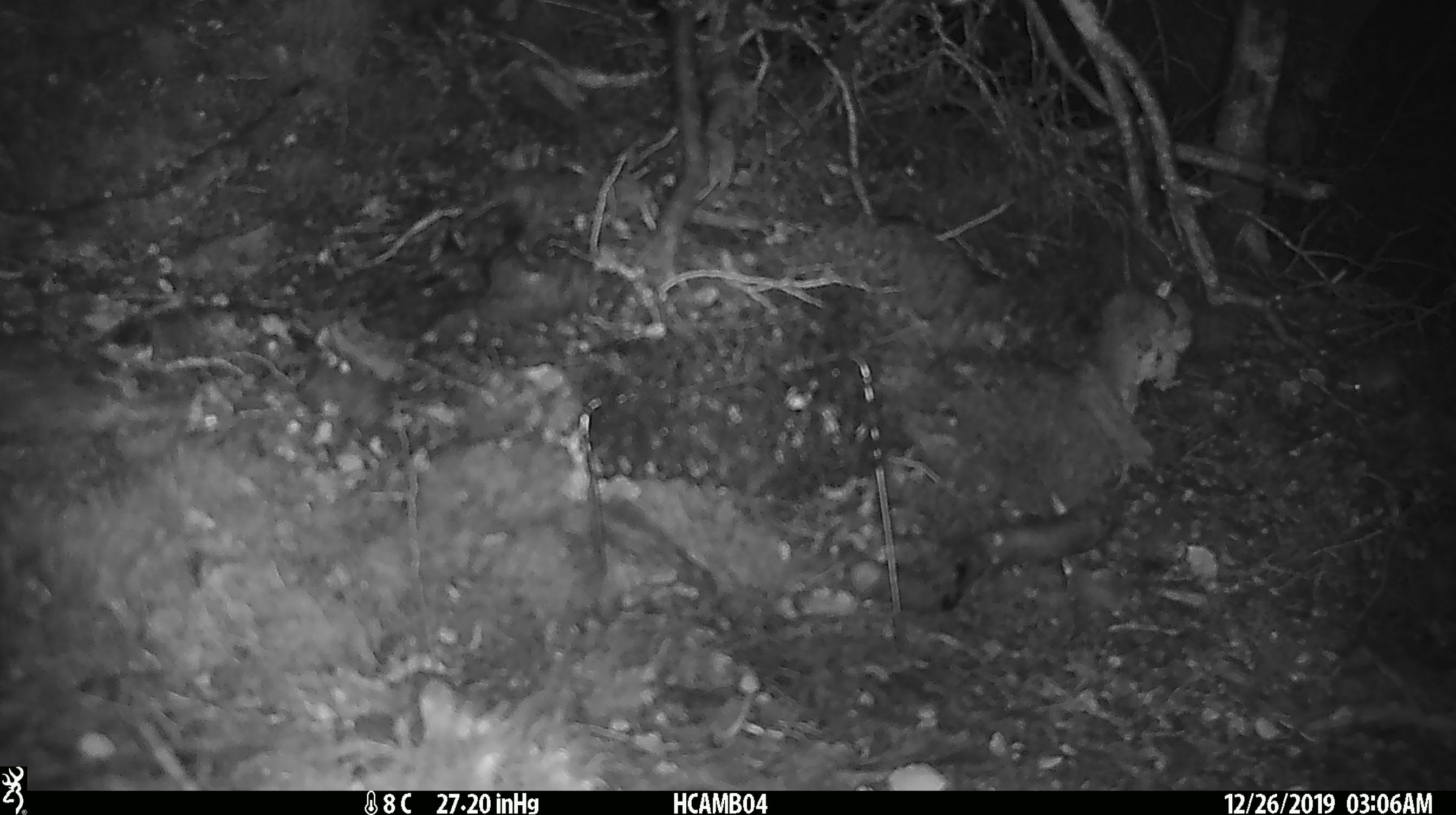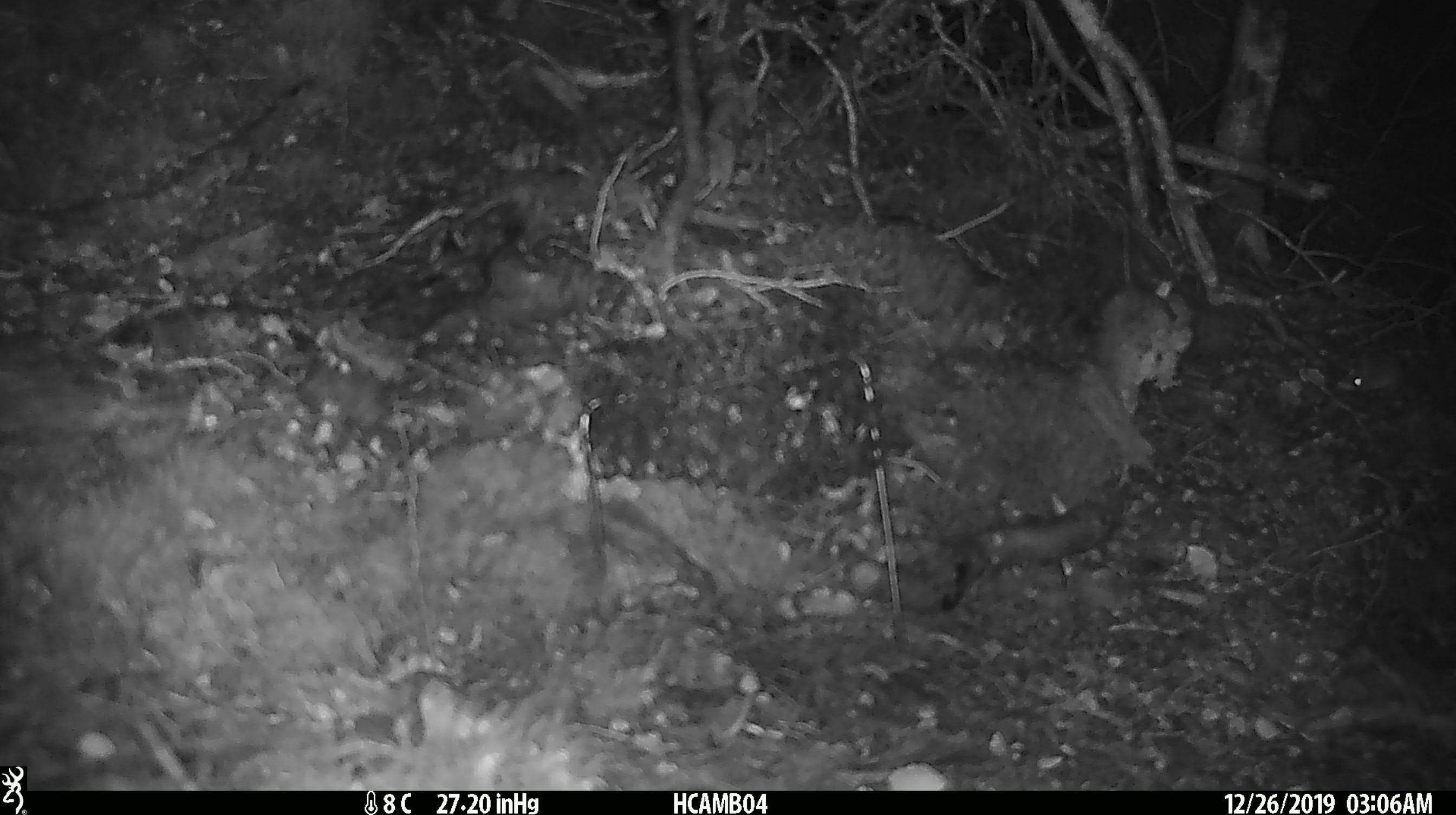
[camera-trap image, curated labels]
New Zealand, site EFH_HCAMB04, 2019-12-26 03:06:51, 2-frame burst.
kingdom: Animalia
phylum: Chordata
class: Mammalia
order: Rodentia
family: Muridae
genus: Mus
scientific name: Mus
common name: mouse